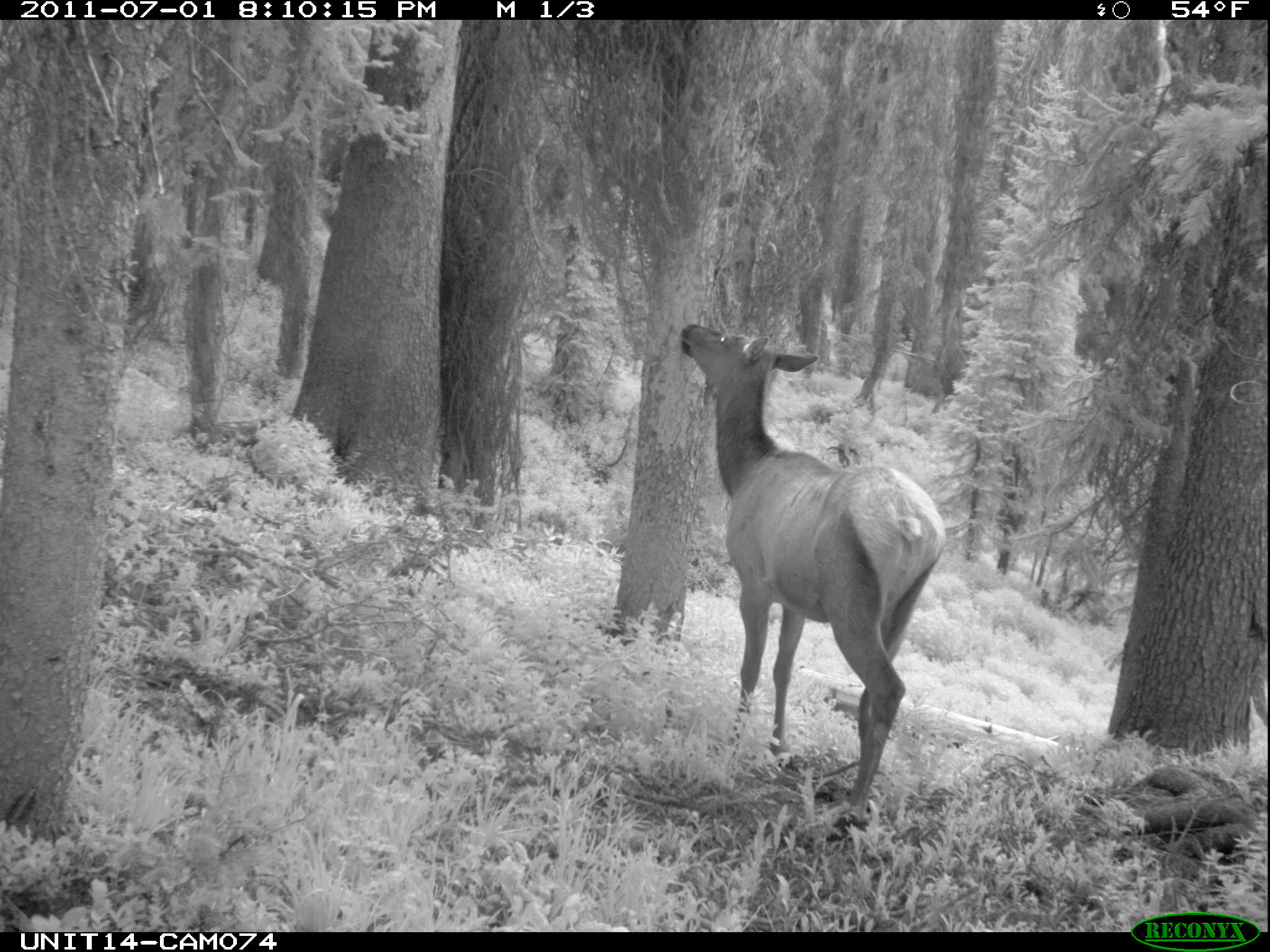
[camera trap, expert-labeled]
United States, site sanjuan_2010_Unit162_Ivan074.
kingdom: Animalia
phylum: Chordata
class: Mammalia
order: Artiodactyla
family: Cervidae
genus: Cervus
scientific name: Cervus elaphus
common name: red deer